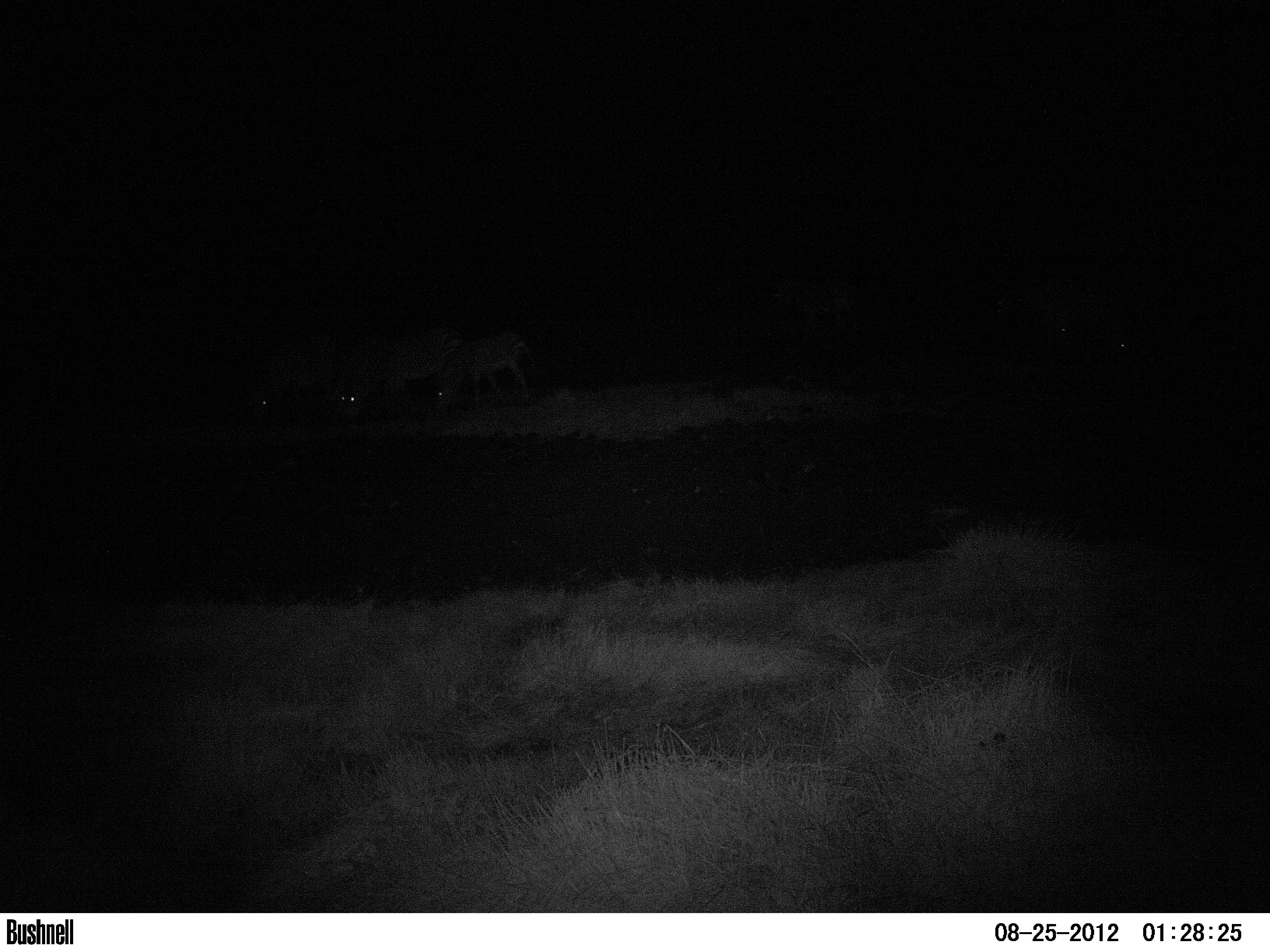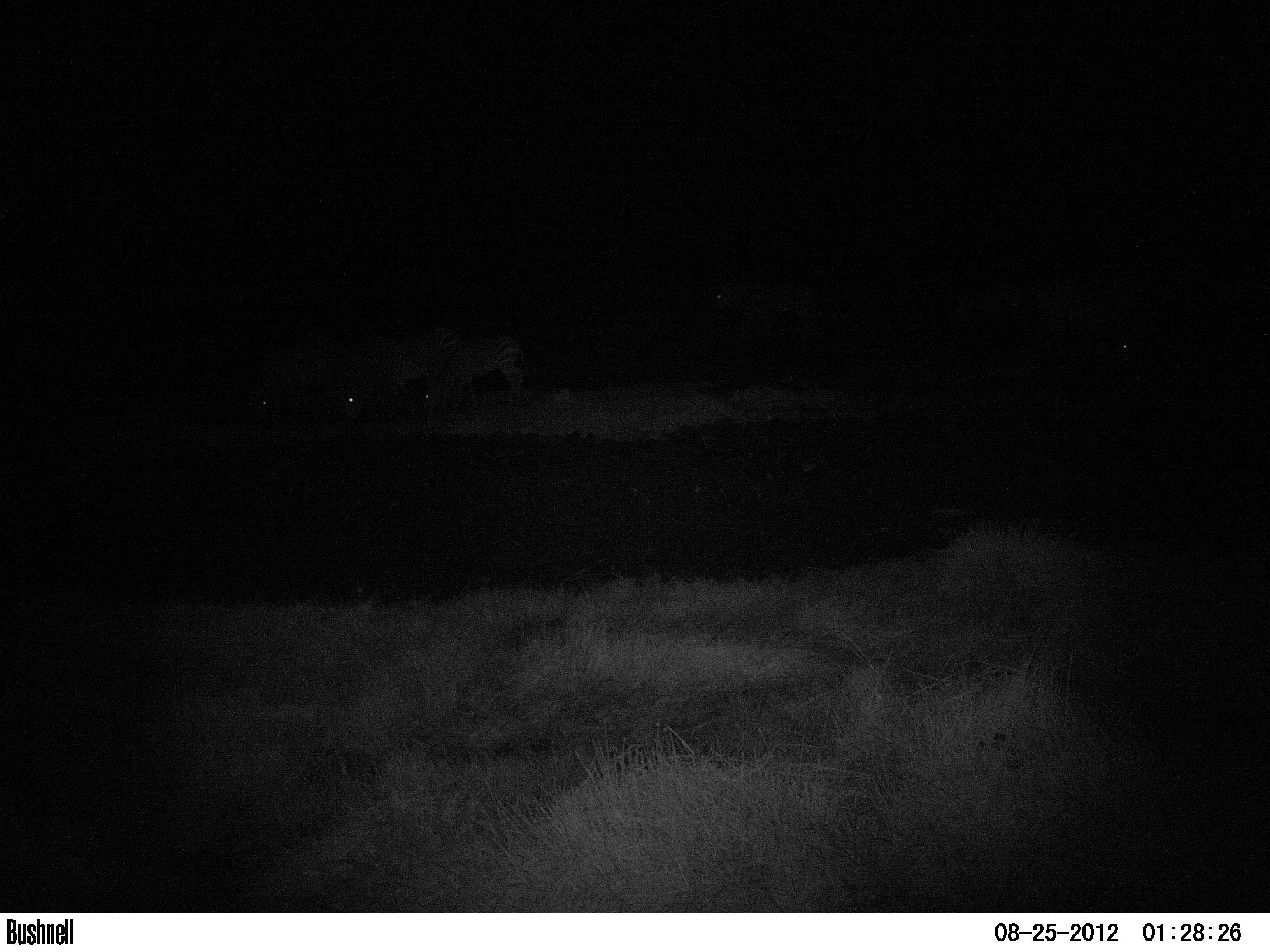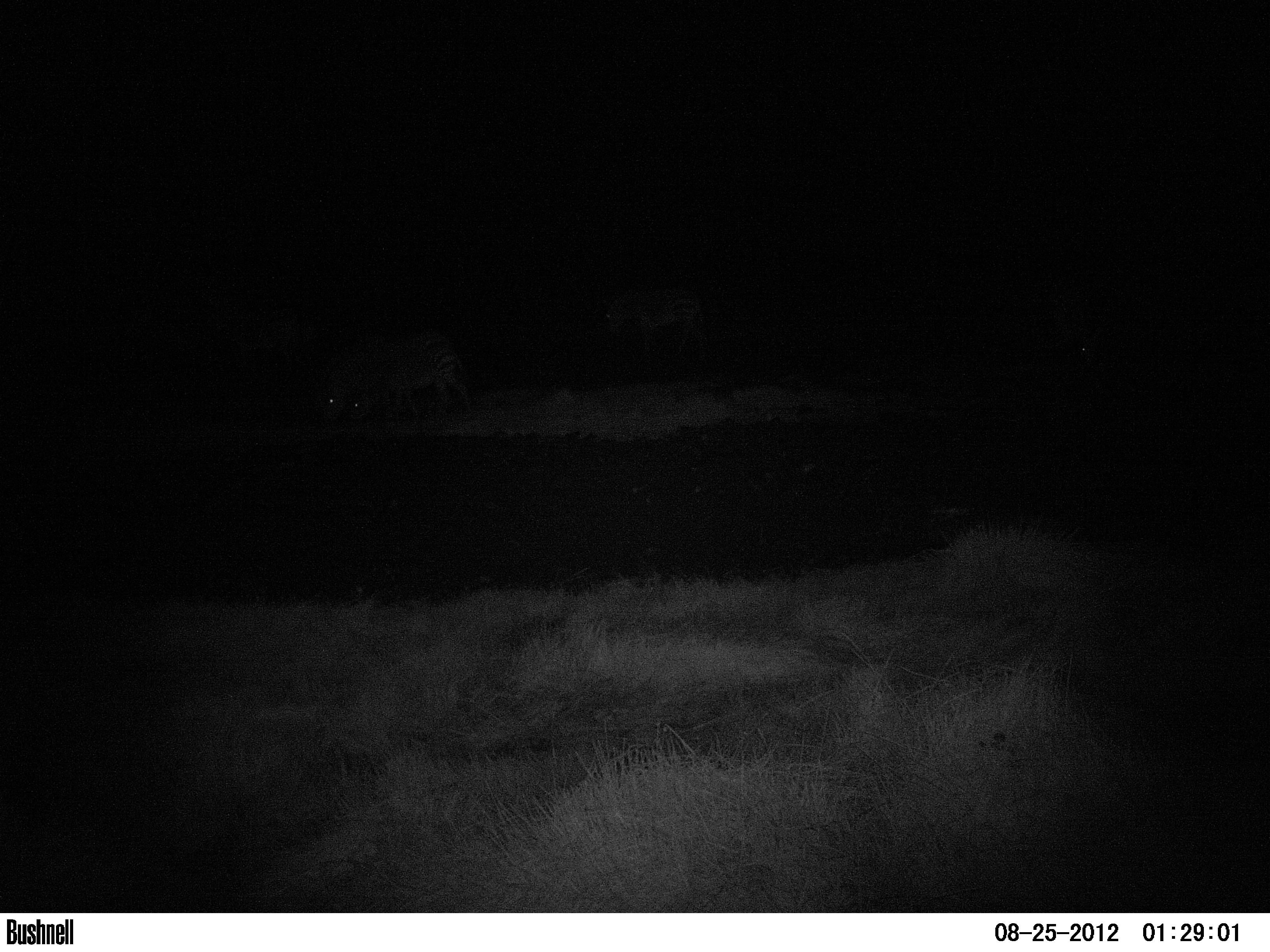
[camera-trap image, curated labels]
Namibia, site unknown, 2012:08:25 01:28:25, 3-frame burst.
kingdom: Animalia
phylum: Chordata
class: Mammalia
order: Perissodactyla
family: Equidae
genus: Equus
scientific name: Equus zebra hartmannae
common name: hartmann's mountain zebra